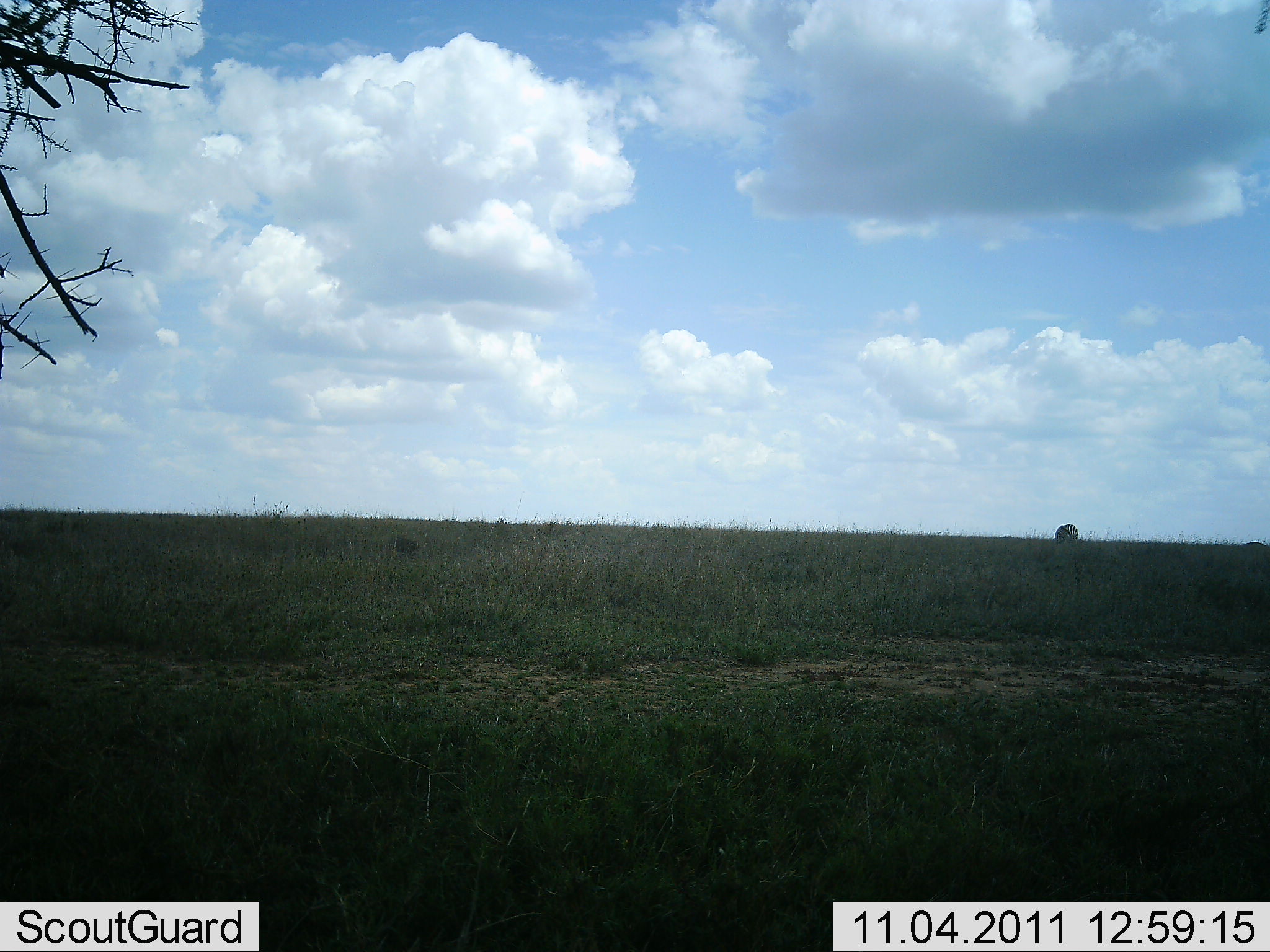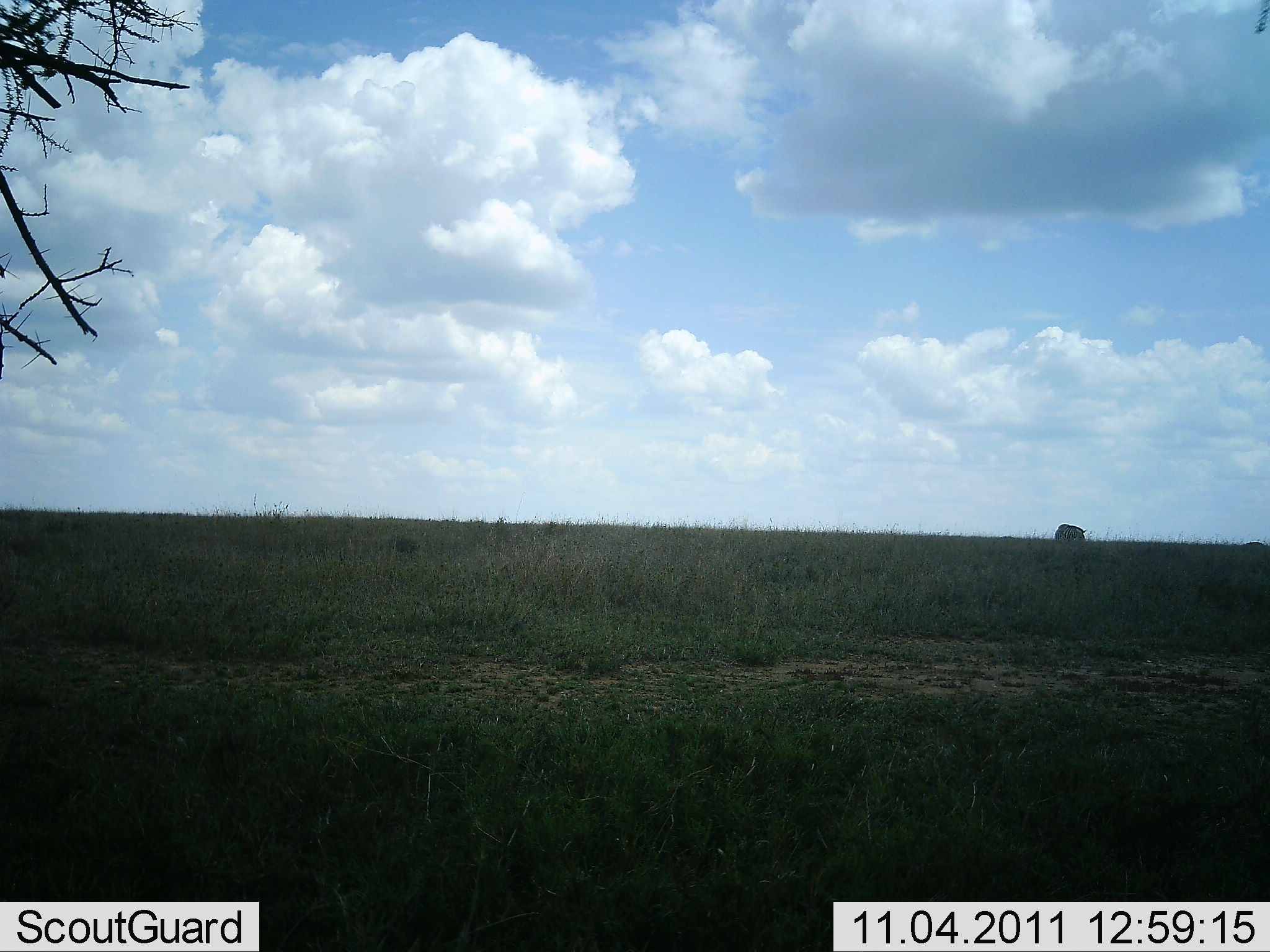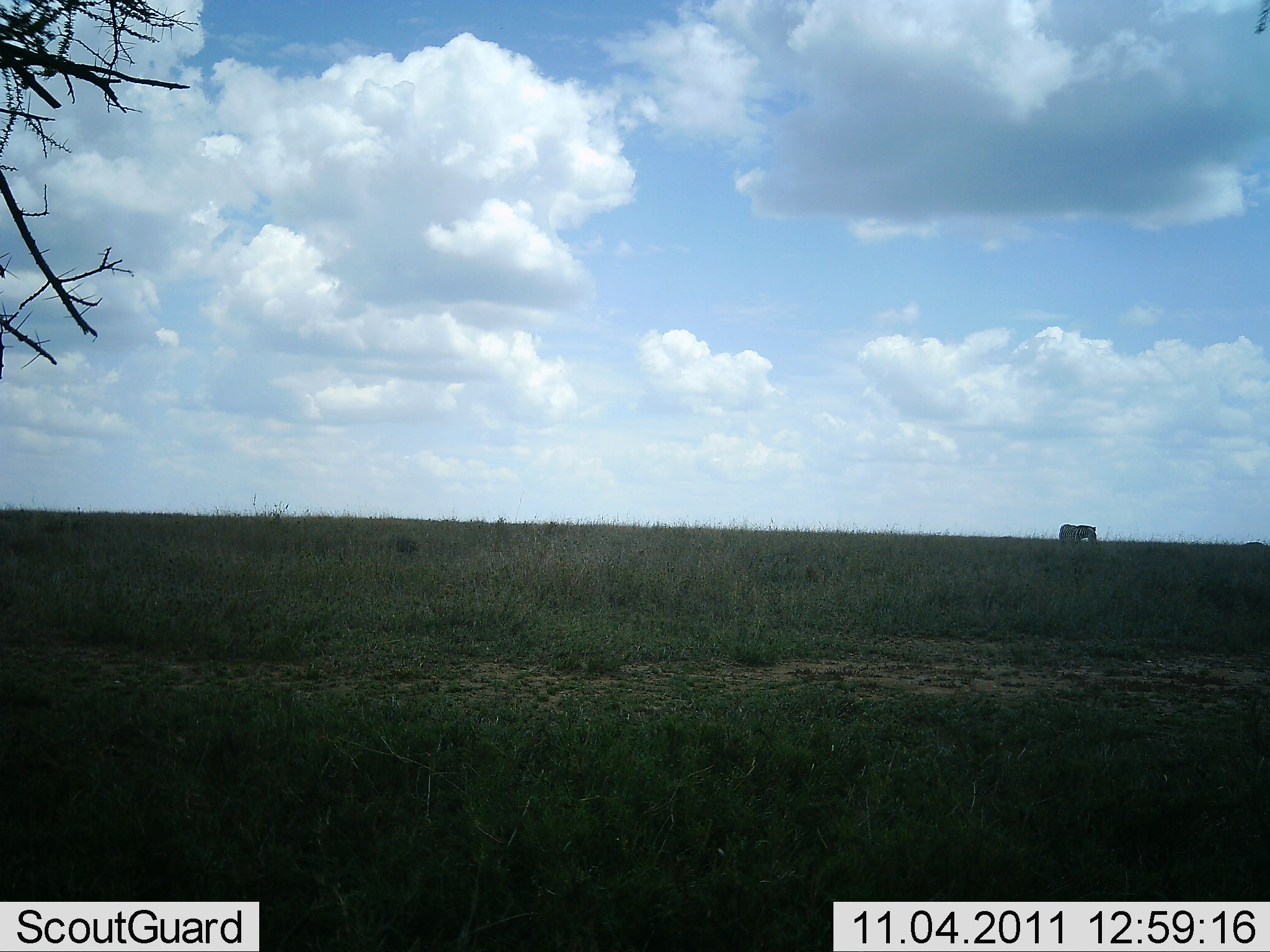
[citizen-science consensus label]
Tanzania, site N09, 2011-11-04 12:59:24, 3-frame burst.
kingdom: Animalia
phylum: Chordata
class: Mammalia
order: Perissodactyla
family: Equidae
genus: Equus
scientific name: Equus quagga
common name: plains zebra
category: zebra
Zebra (plains zebra) (Equus quagga), count 1. Behavior (volunteer vote fractions): standing 45%, resting 0%, moving 45%, interacting 0%. Young present (vote fraction): 0%. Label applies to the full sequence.